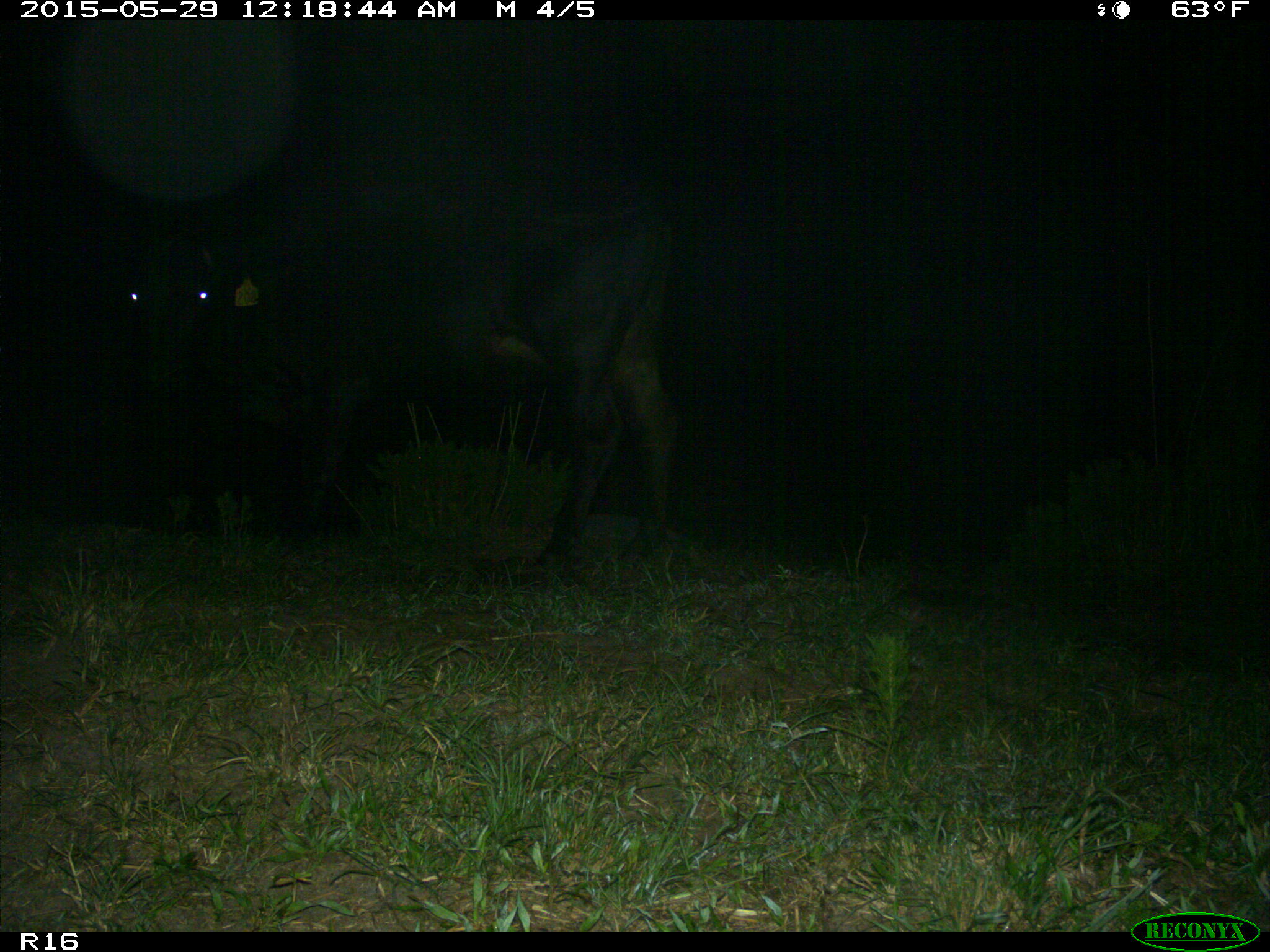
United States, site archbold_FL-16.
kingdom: Animalia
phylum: Chordata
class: Mammalia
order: Artiodactyla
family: Bovidae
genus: Bos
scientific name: Bos taurus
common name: domestic cow